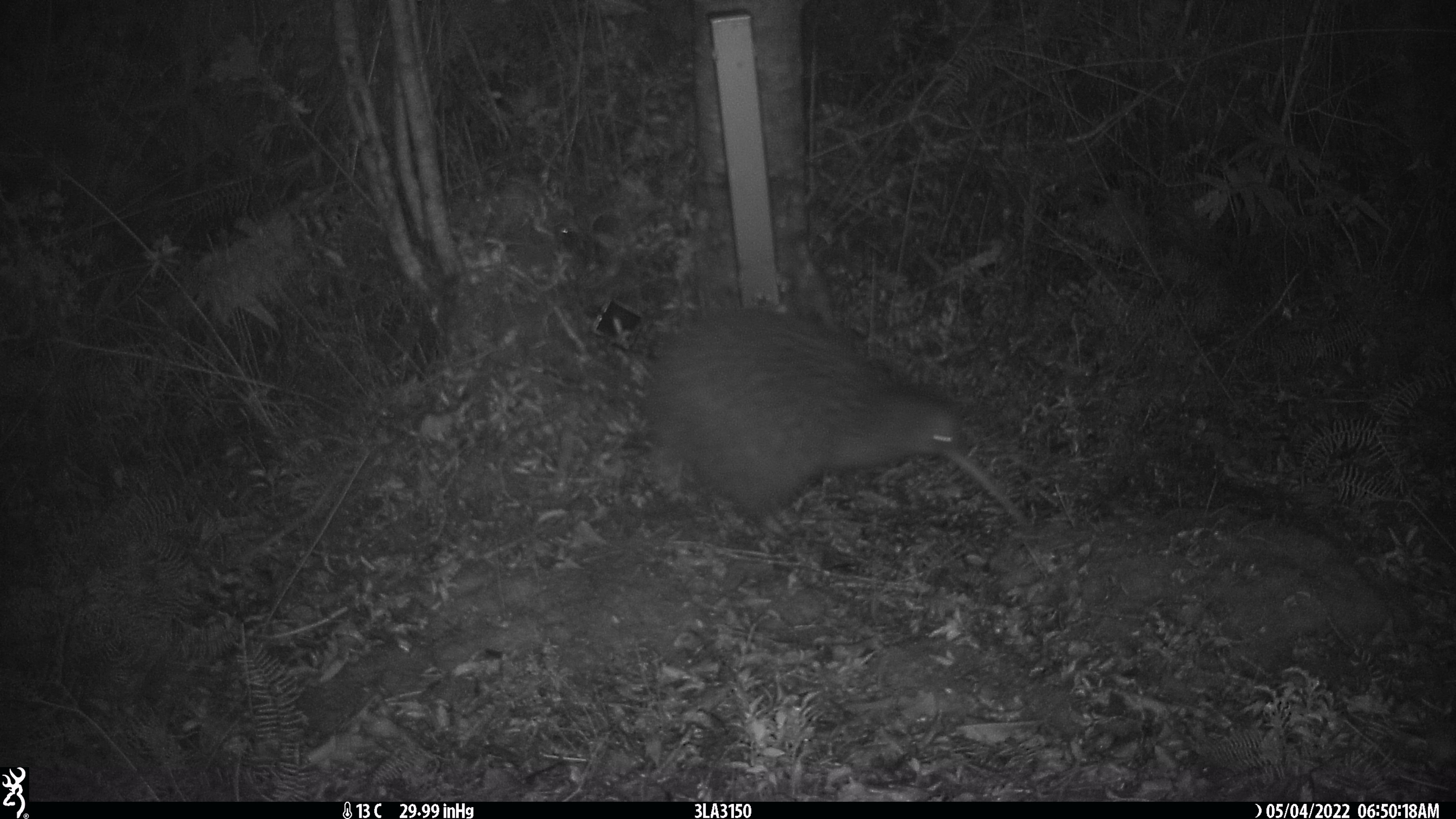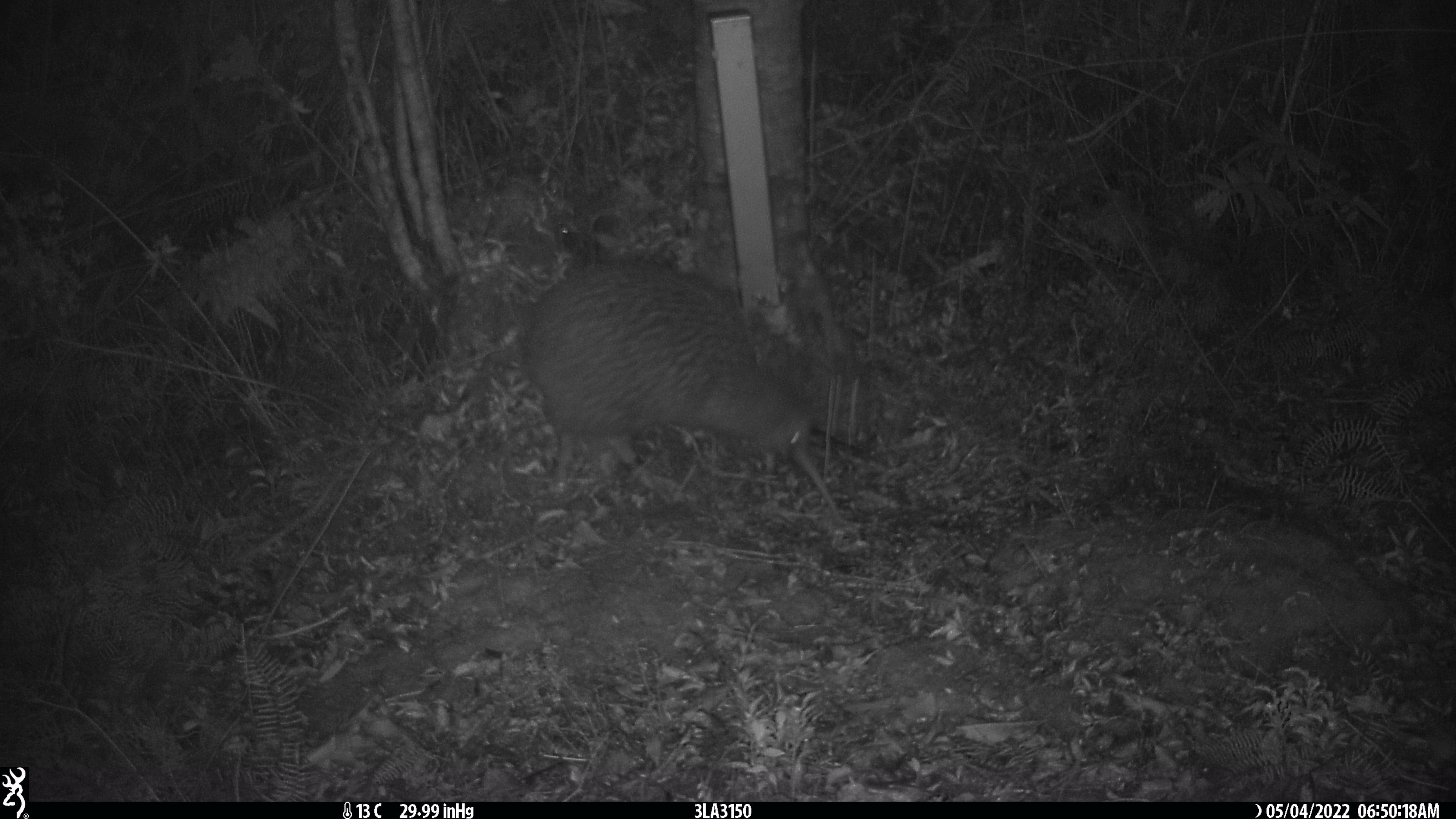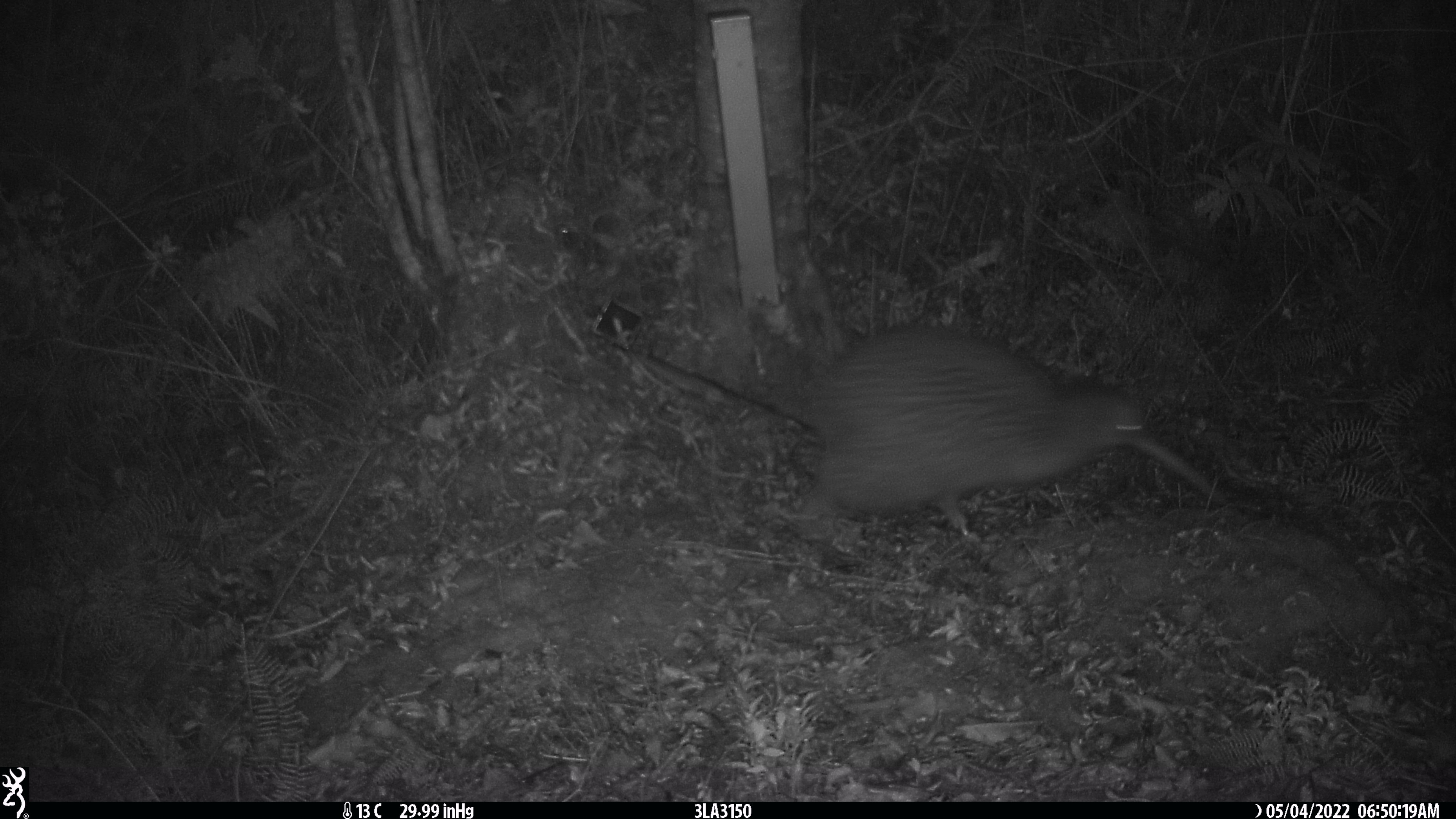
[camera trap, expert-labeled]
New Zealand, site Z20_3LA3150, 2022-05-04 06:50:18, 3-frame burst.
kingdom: Animalia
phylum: Chordata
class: Aves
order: Apterygiformes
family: Apterygidae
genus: Apteryx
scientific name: Apteryx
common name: kiwi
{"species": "kiwi (Apteryx)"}